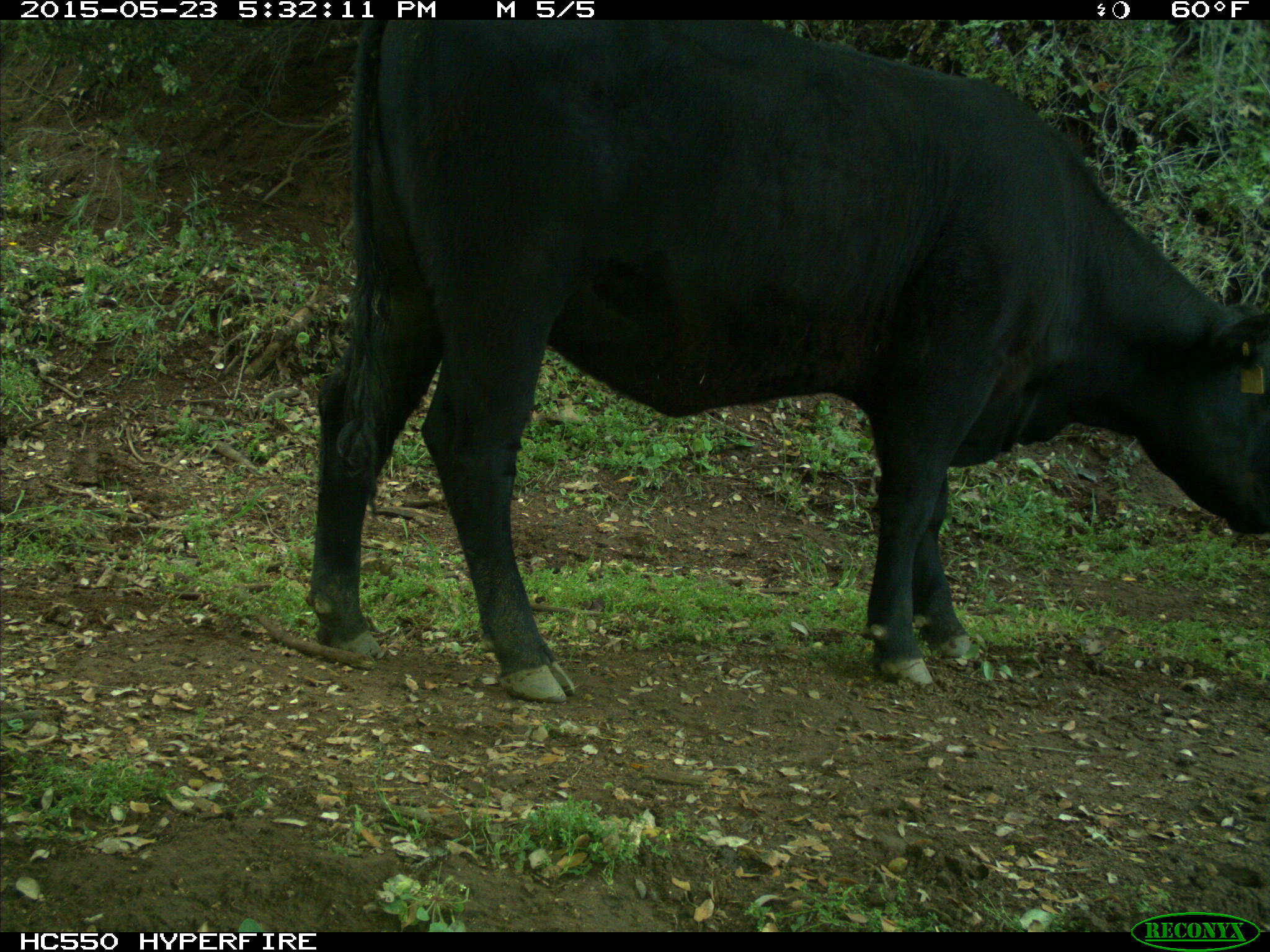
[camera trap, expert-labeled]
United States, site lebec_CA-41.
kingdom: Animalia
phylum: Chordata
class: Mammalia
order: Artiodactyla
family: Bovidae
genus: Bos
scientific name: Bos taurus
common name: domestic cow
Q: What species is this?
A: Bos taurus (domestic cow).